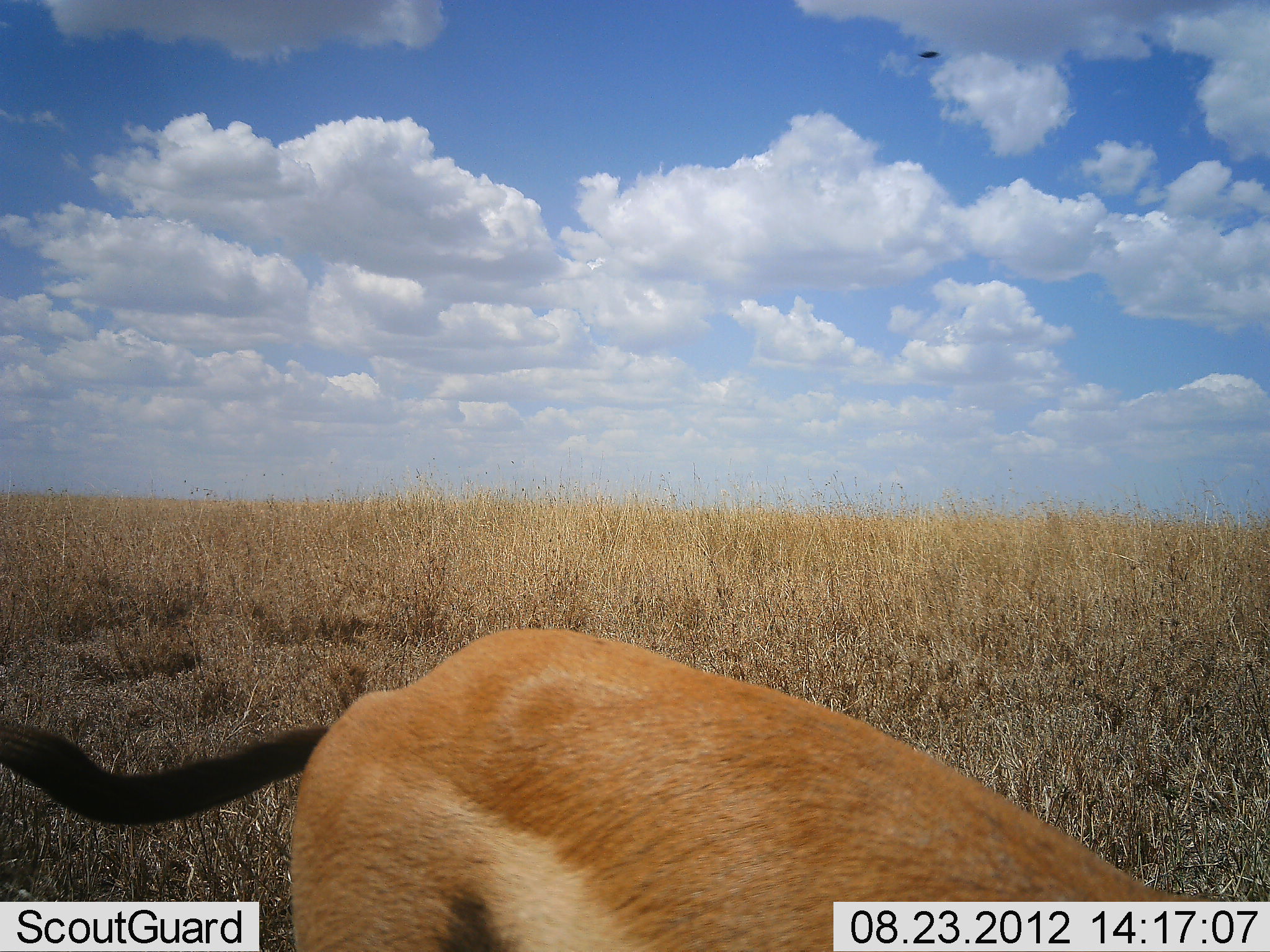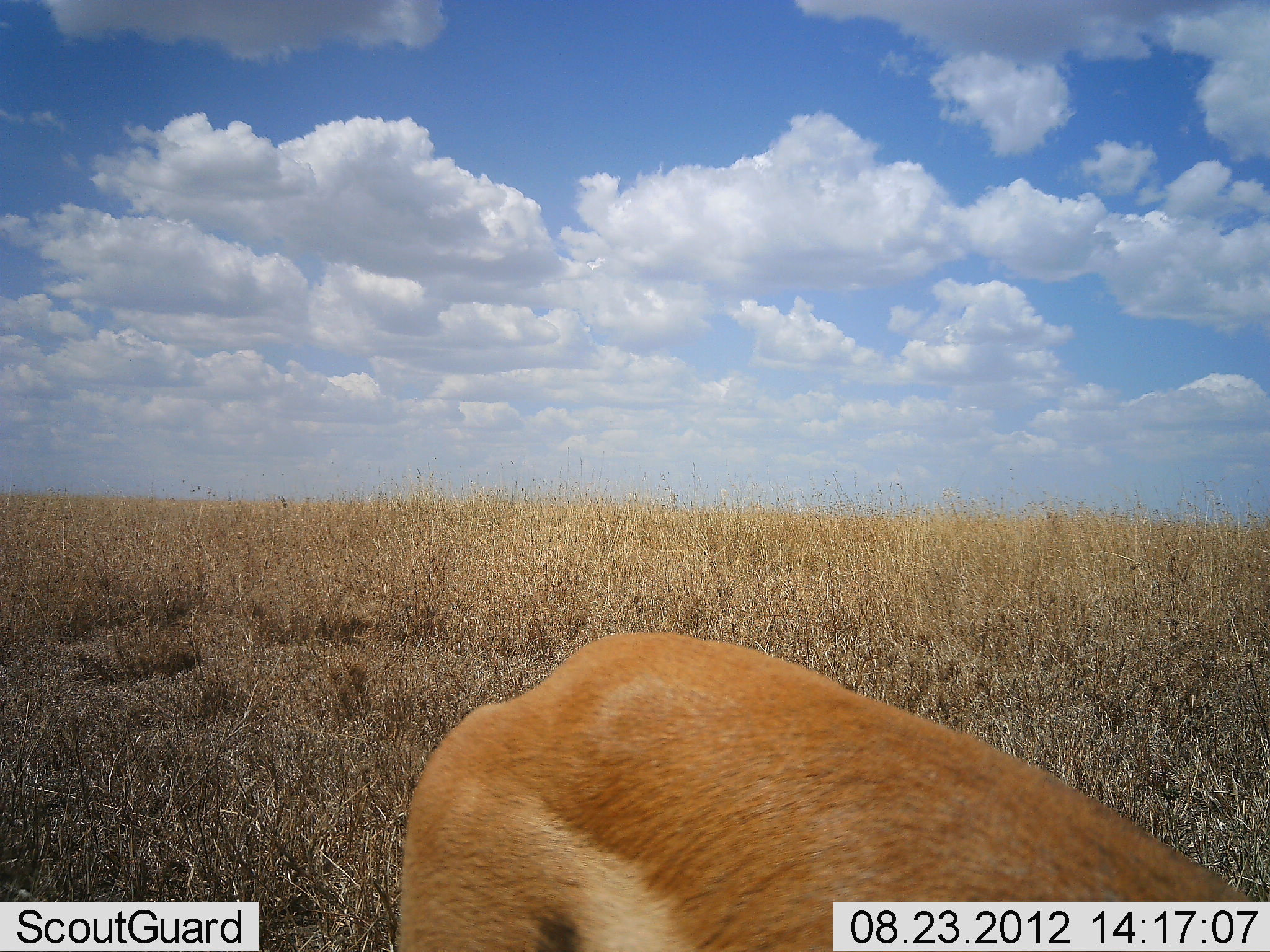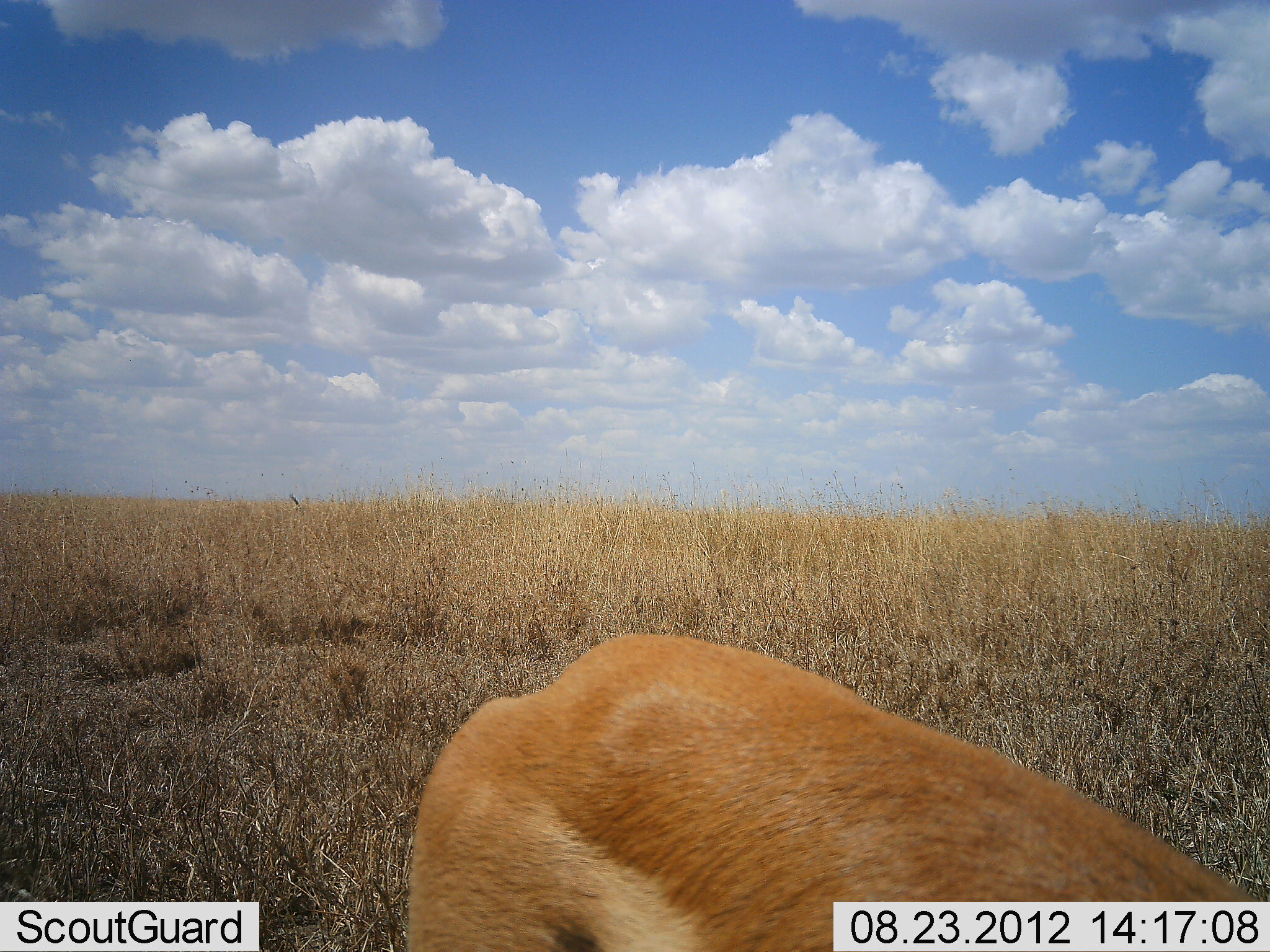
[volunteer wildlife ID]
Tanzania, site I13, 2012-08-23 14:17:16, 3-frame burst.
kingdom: Animalia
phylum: Chordata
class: Mammalia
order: Artiodactyla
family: Bovidae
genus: Alcelaphus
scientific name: Alcelaphus buselaphus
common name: hartebeest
Hartebeest (Alcelaphus buselaphus), count 1. Behavior (volunteer vote fractions): standing 83%, resting 0%, moving 17%, interacting 0%. Young present (vote fraction): 0%. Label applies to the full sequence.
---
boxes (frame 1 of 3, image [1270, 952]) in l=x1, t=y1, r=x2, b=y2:
animal: l=0, t=624, r=1214, b=952; l=917, t=49, r=938, b=58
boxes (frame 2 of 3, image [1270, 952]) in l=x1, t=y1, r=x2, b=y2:
animal: l=395, t=629, r=1265, b=952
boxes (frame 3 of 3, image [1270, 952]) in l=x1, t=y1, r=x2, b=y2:
animal: l=405, t=633, r=1266, b=952